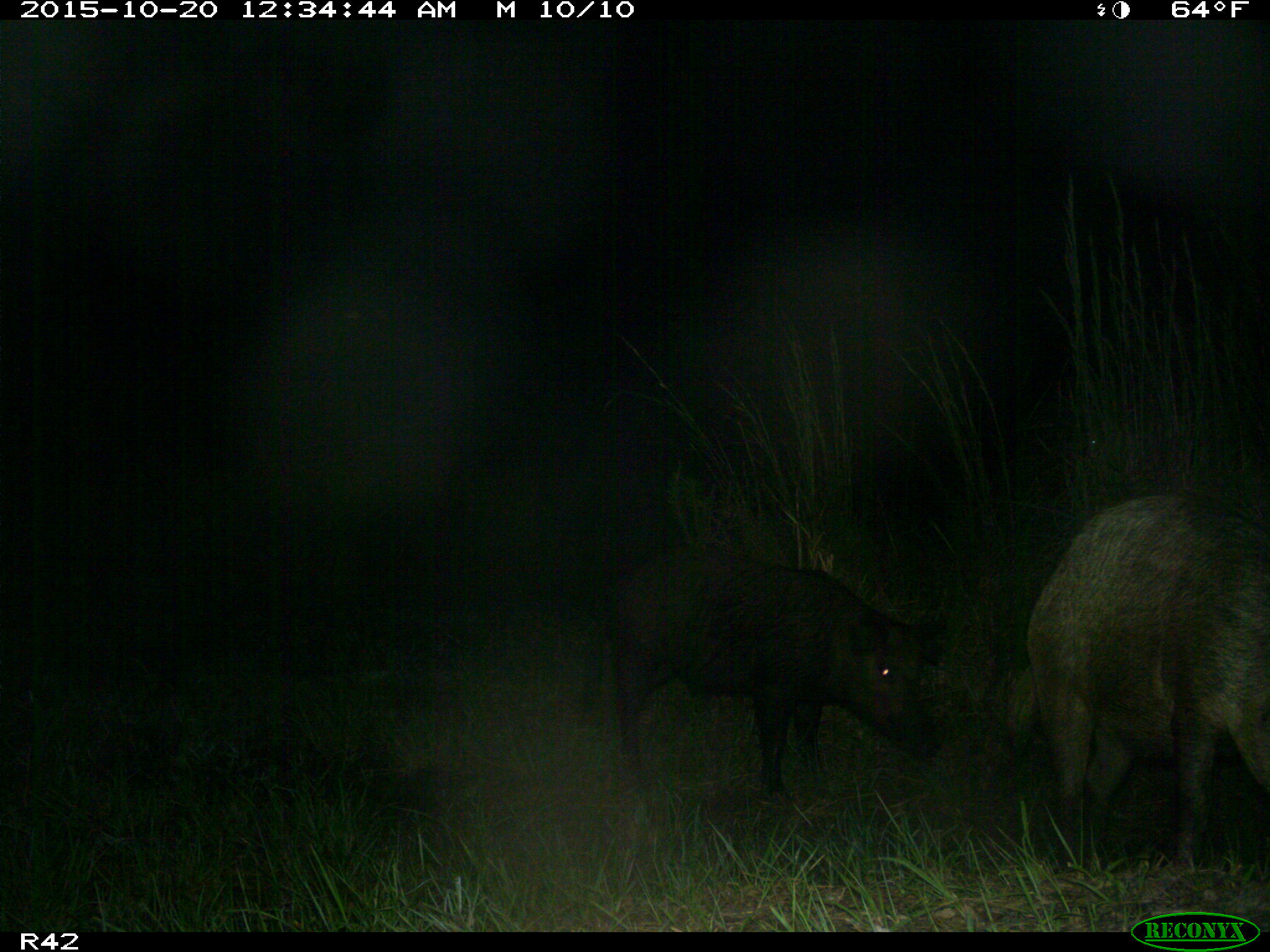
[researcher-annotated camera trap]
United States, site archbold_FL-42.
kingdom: Animalia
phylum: Chordata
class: Mammalia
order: Artiodactyla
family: Suidae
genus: Sus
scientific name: Sus scrofa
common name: wild boar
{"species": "Sus scrofa (wild boar)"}